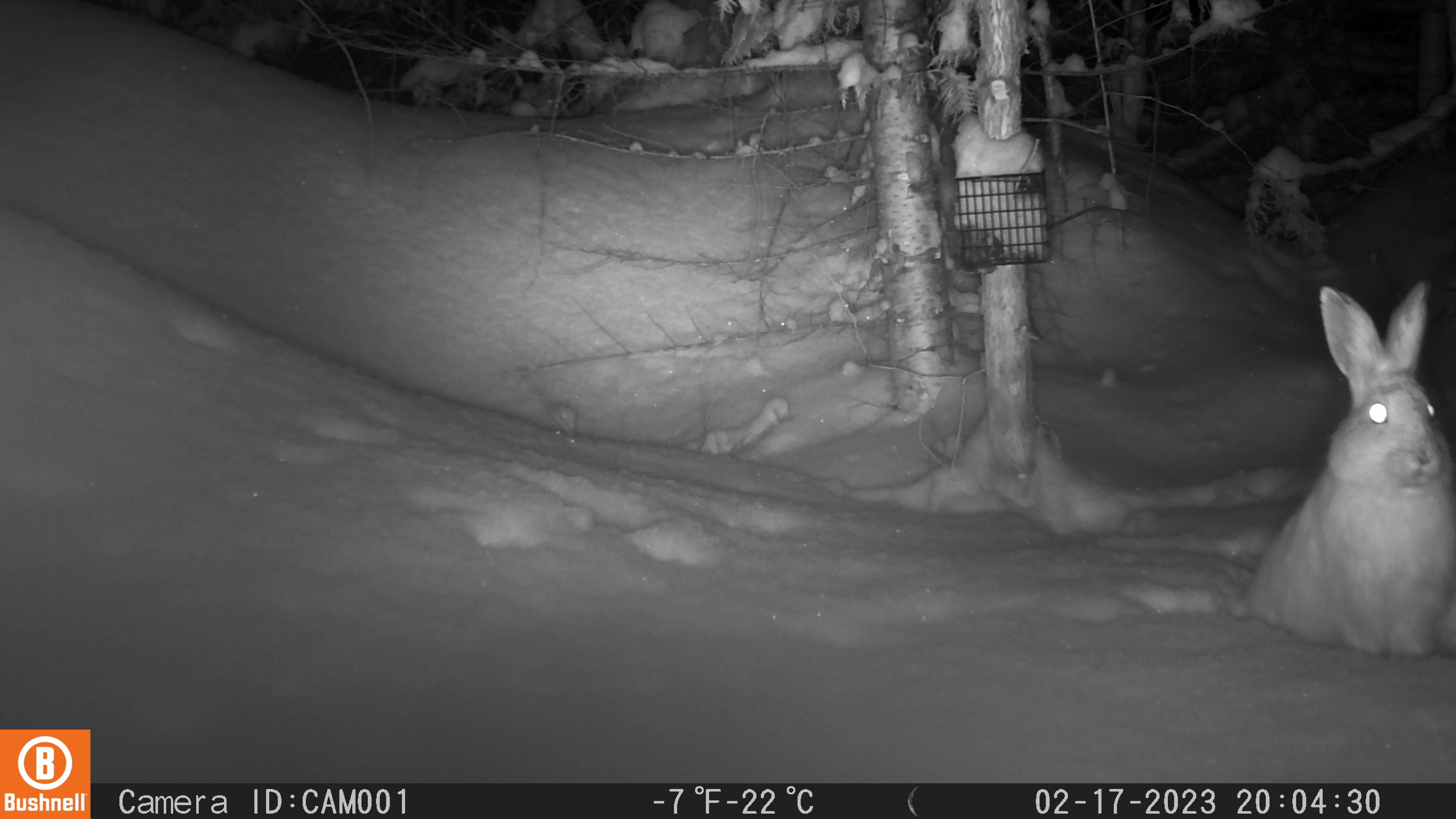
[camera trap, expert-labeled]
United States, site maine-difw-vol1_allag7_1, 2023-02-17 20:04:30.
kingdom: Animalia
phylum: Chordata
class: Mammalia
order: Lagomorpha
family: Leporidae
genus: Lepus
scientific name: Lepus americanus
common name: snowshoe hare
Snowshoe hare (Lepus americanus).